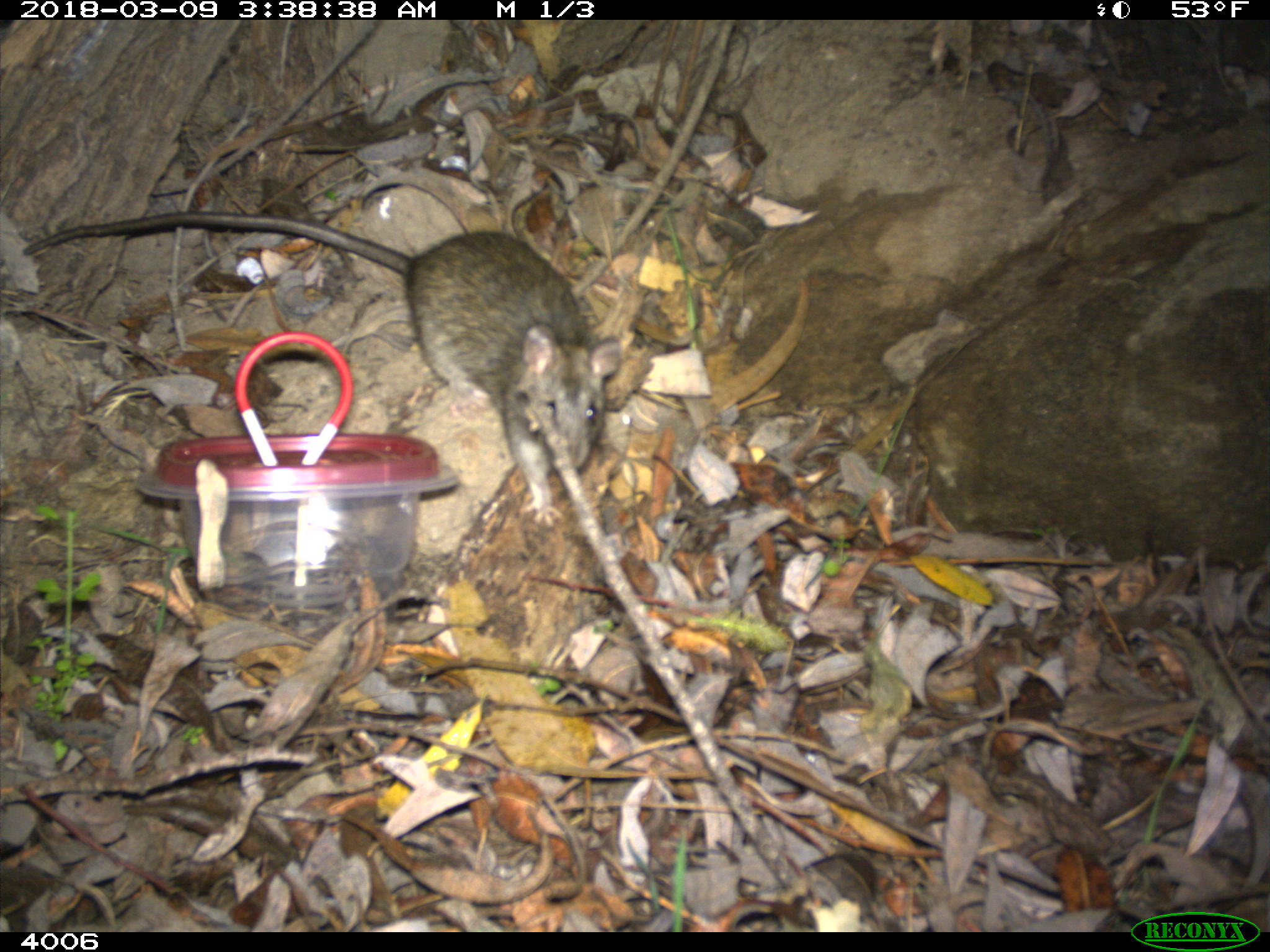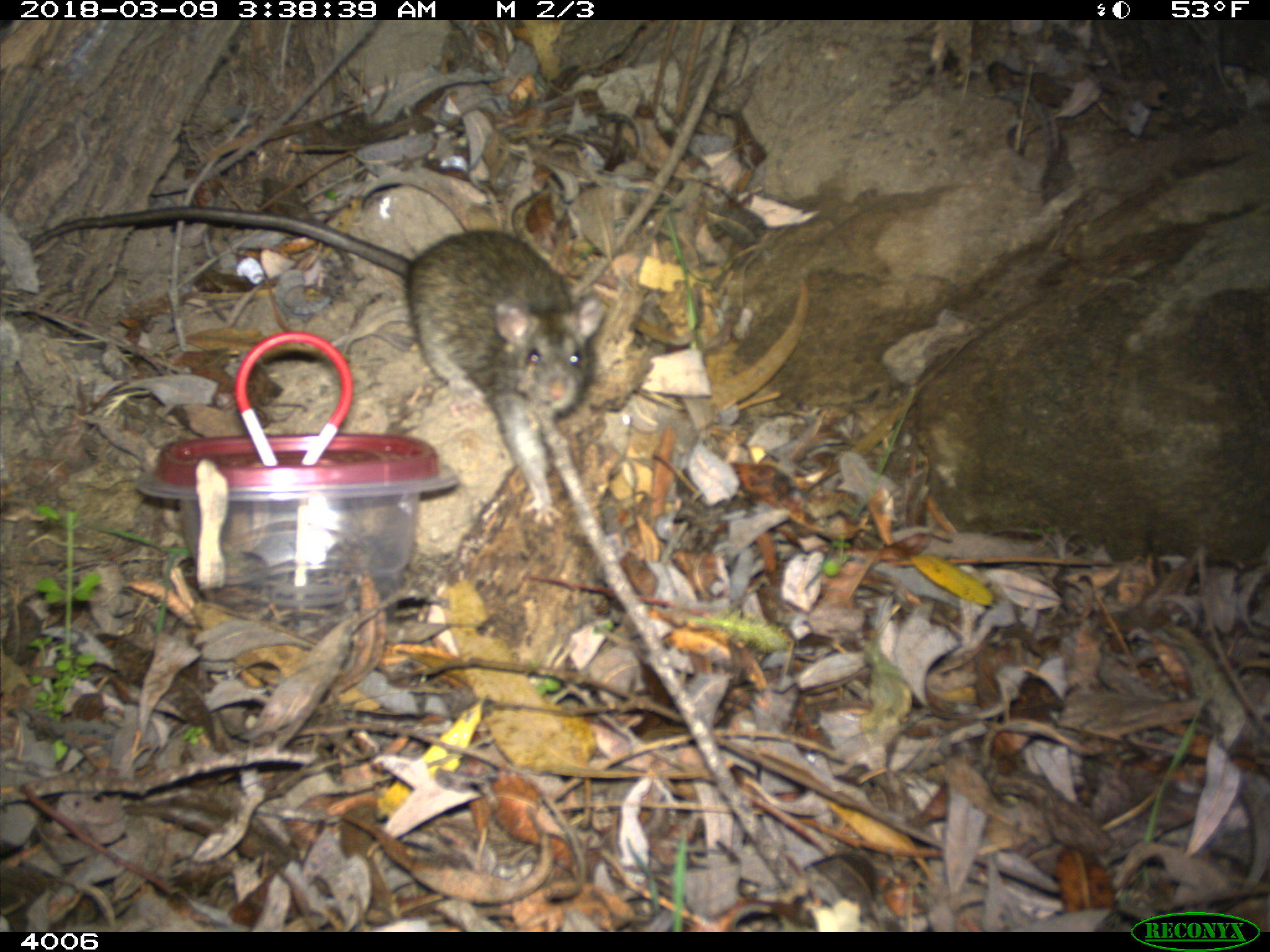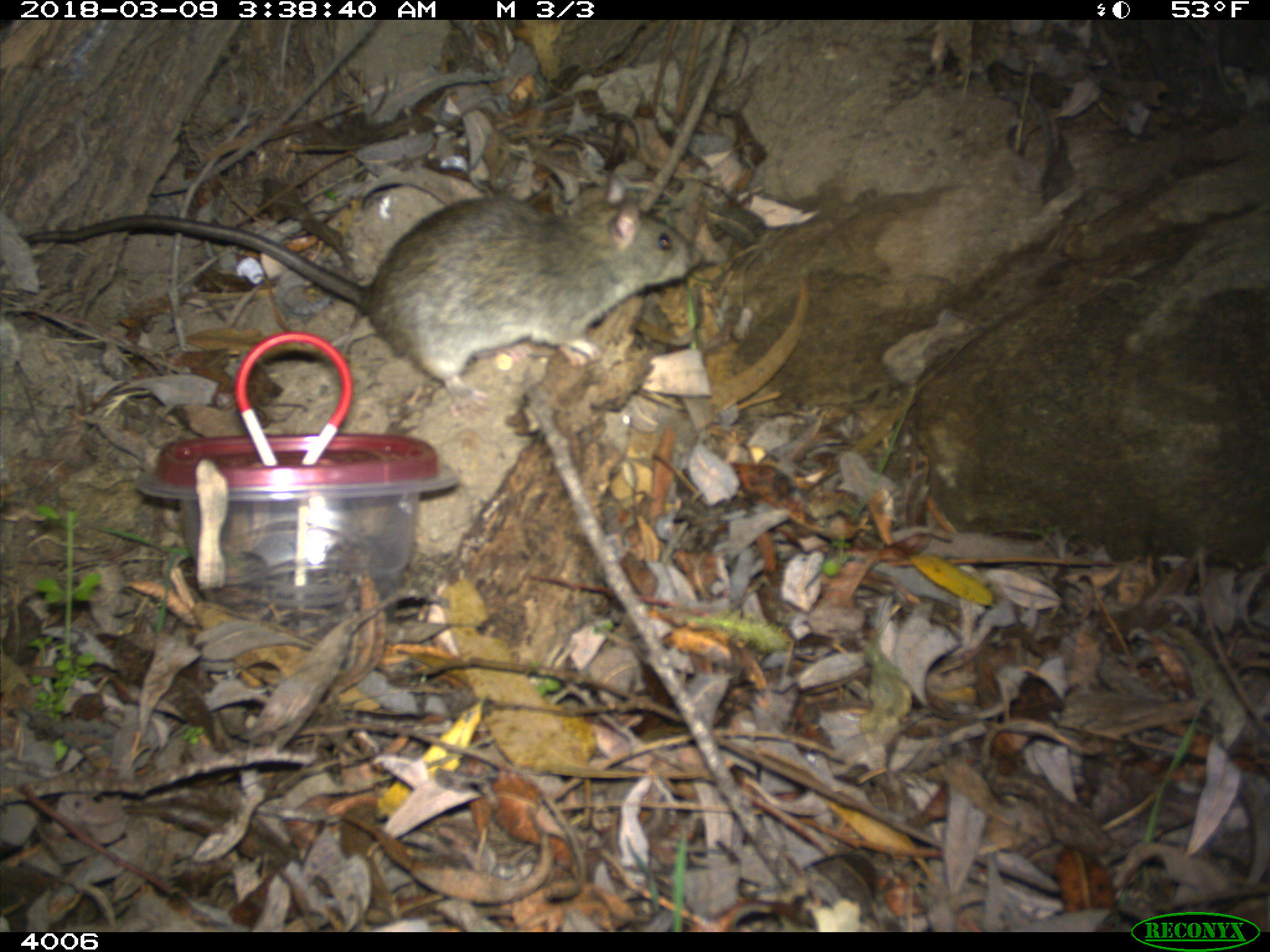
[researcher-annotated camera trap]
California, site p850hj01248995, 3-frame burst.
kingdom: Animalia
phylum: Chordata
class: Mammalia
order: Rodentia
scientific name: Rodentia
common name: rodent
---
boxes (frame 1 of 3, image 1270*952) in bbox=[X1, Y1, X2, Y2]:
rodent: bbox=[22, 209, 623, 527]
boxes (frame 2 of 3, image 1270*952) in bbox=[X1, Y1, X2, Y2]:
rodent: bbox=[29, 206, 603, 527]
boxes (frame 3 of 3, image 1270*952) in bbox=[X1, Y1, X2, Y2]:
rodent: bbox=[23, 172, 701, 415]